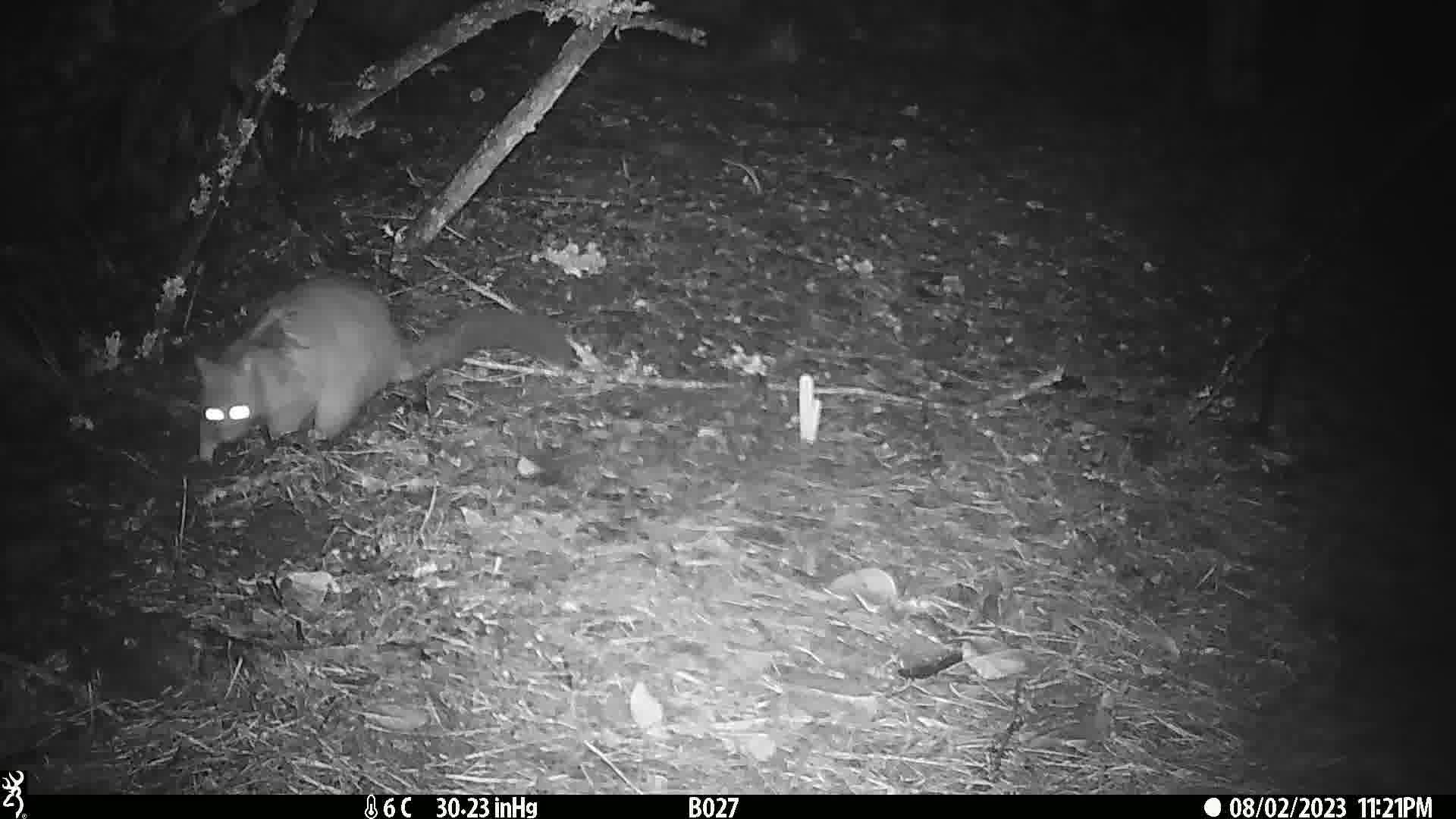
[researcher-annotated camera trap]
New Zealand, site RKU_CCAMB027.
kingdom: Animalia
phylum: Chordata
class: Mammalia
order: Diprotodontia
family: Phalangeridae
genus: Trichosurus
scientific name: Trichosurus vulpecula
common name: common brushtail possum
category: possum